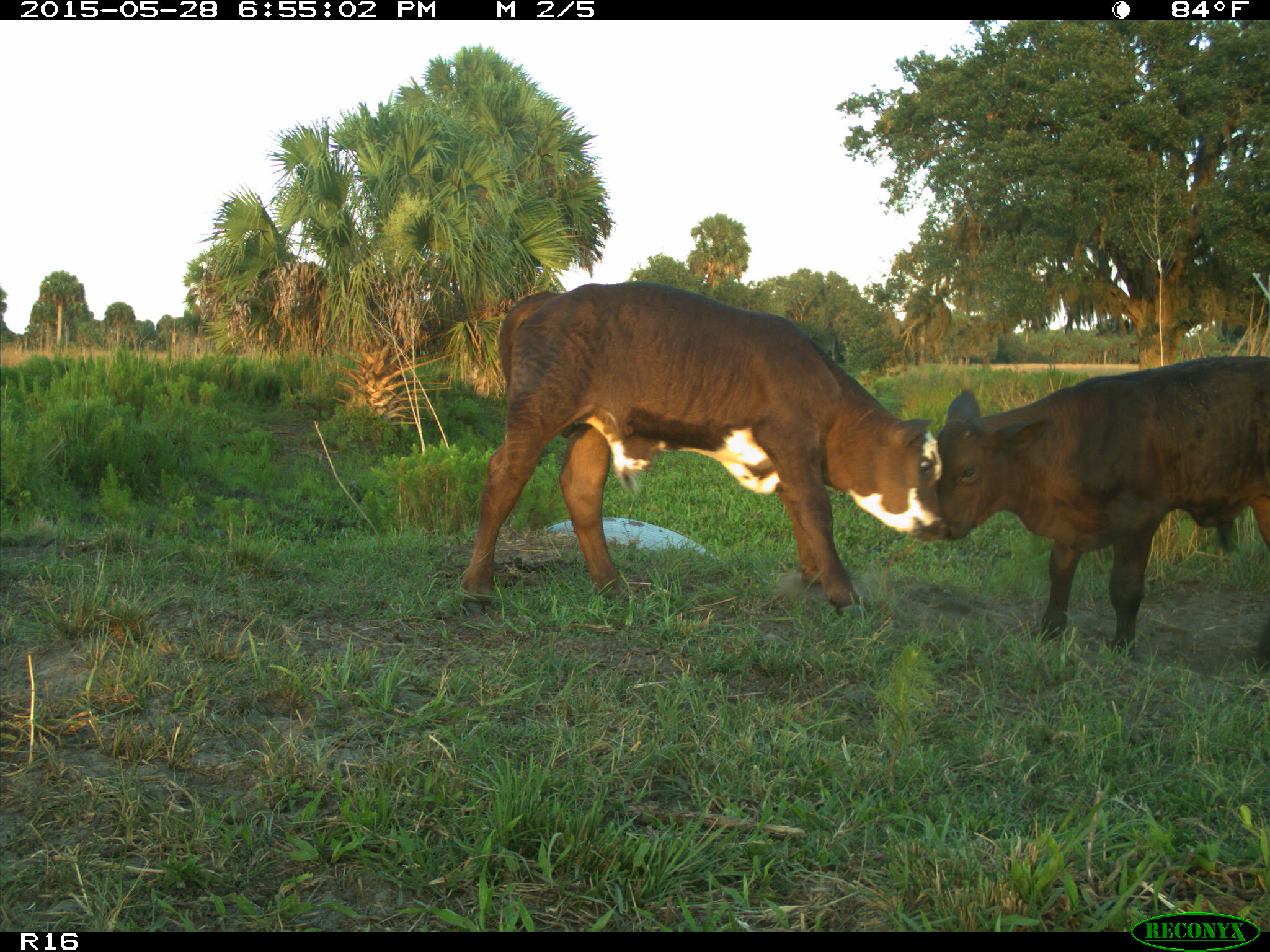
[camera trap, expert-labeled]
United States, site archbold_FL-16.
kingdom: Animalia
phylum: Chordata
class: Mammalia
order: Artiodactyla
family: Bovidae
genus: Bos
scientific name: Bos taurus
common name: domestic cow